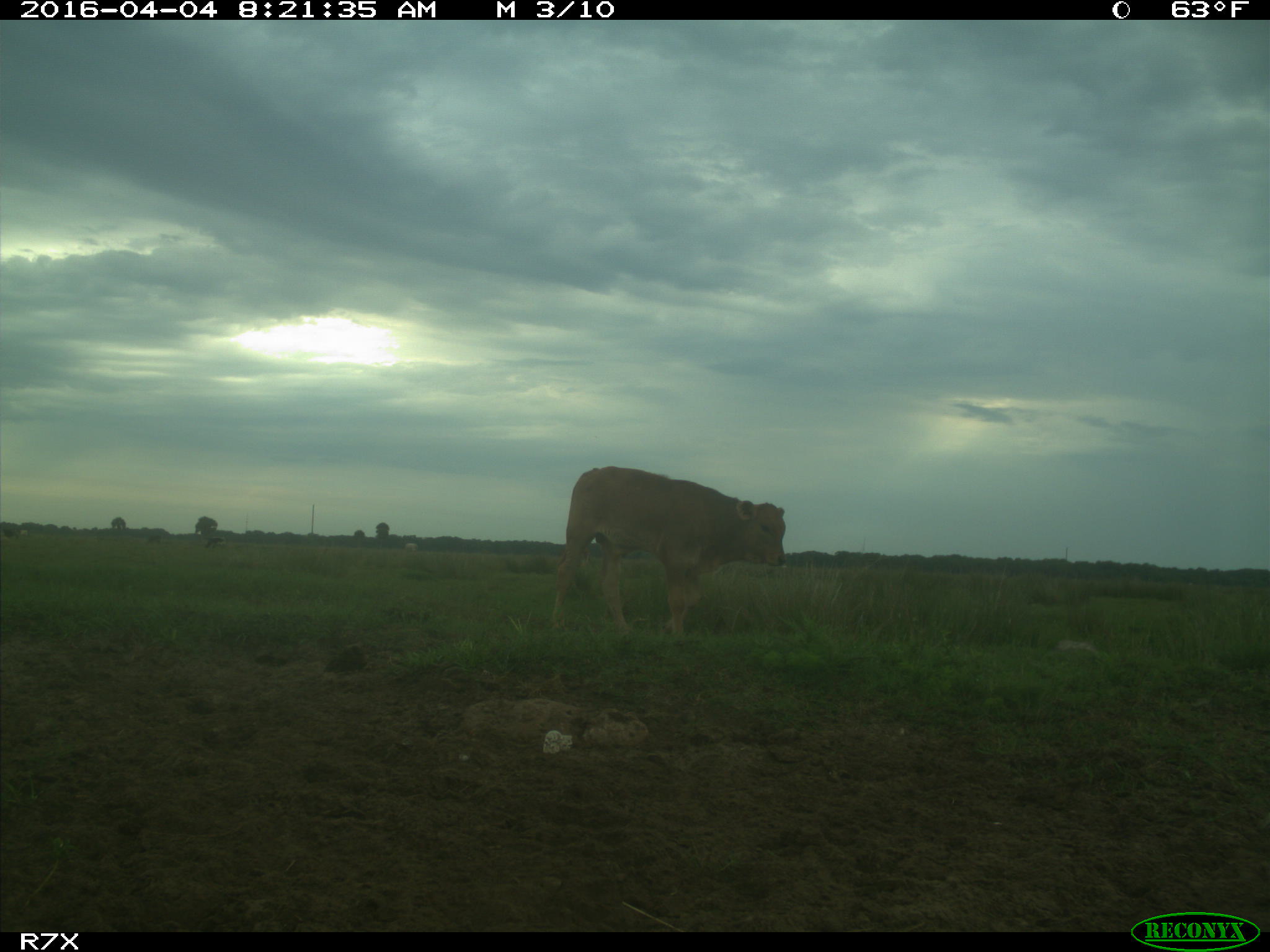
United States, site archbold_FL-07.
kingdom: Animalia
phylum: Chordata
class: Mammalia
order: Artiodactyla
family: Bovidae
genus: Bos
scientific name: Bos taurus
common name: domestic cow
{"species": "Bos taurus (domestic cow)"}